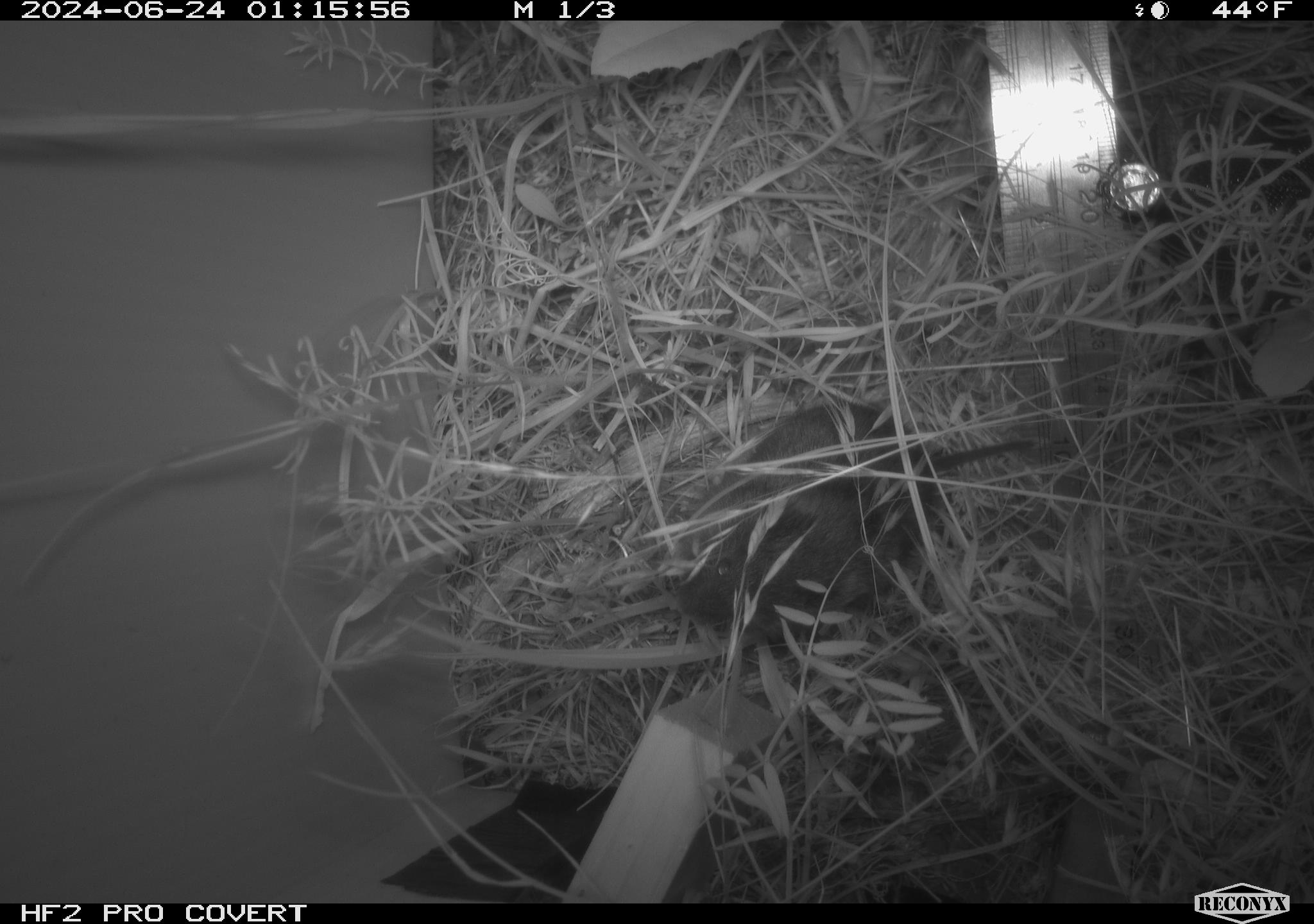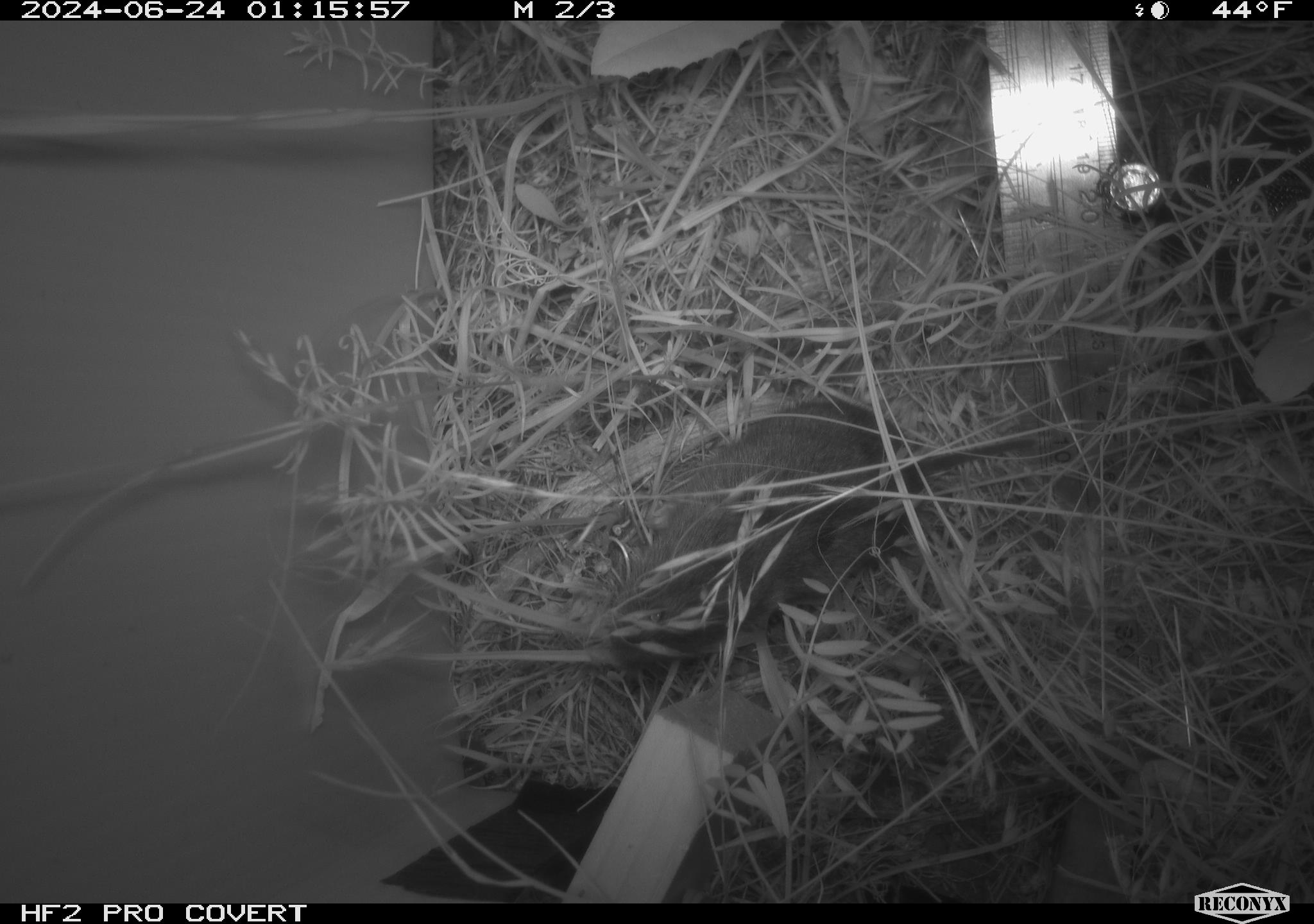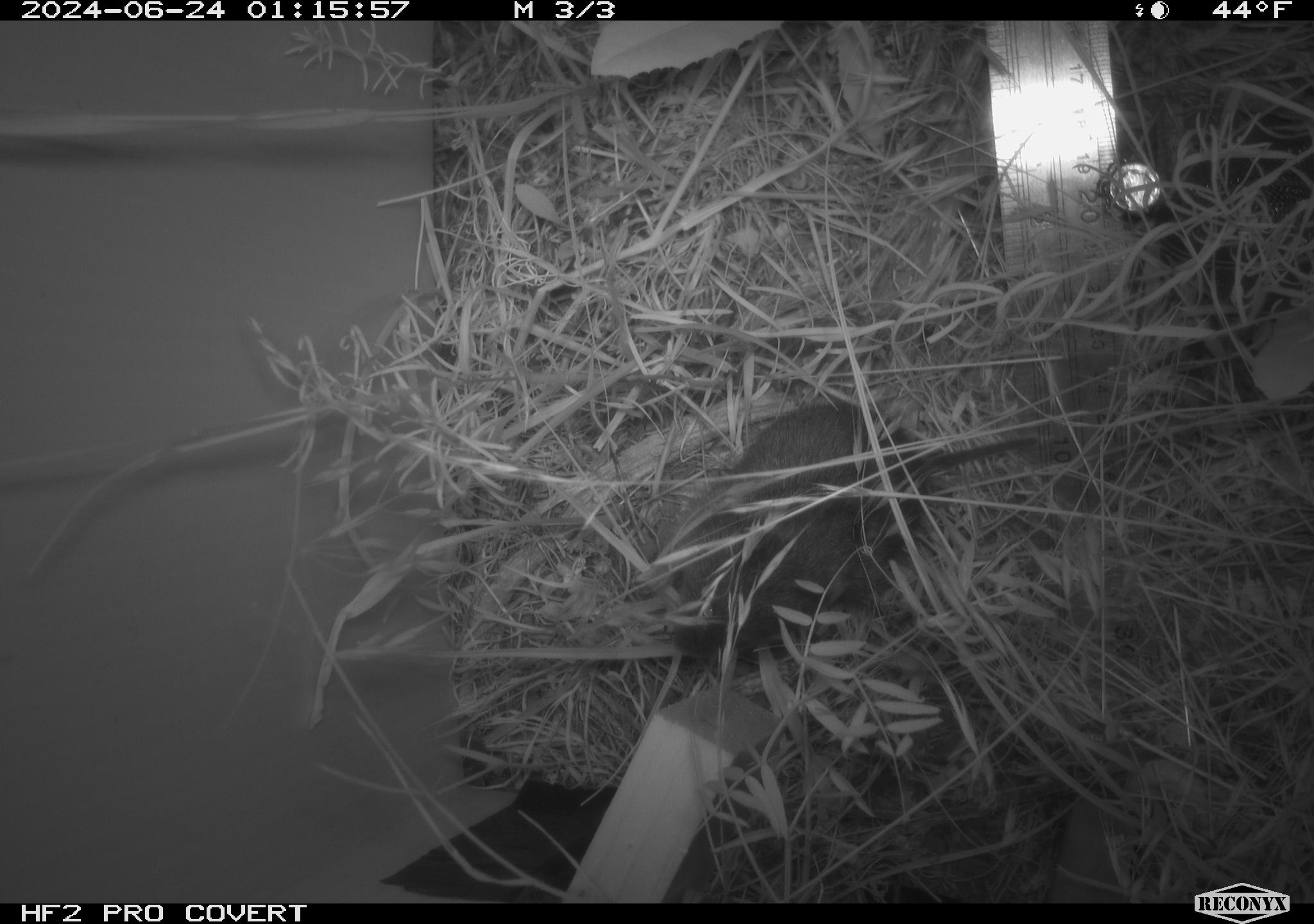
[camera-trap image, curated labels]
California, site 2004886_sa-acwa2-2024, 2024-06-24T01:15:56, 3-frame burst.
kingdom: Animalia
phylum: Chordata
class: Mammalia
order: Rodentia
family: Cricetidae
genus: Microtus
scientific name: Microtus californicus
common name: california vole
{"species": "california vole (Microtus californicus)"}